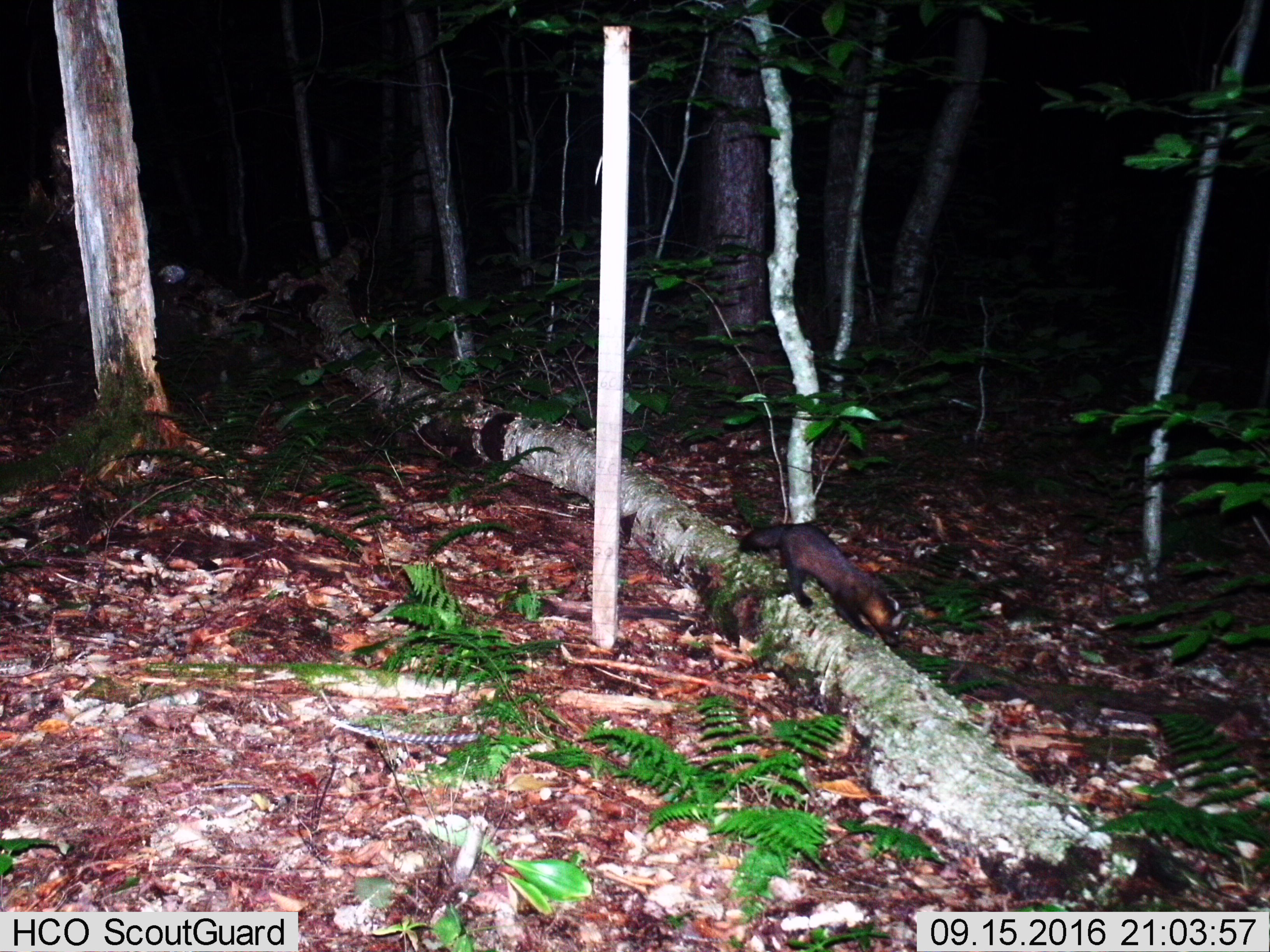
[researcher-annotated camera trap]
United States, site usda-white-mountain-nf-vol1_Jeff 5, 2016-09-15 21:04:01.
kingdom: Animalia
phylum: Chordata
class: Mammalia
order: Carnivora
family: Mustelidae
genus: Martes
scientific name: Martes americana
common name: american marten